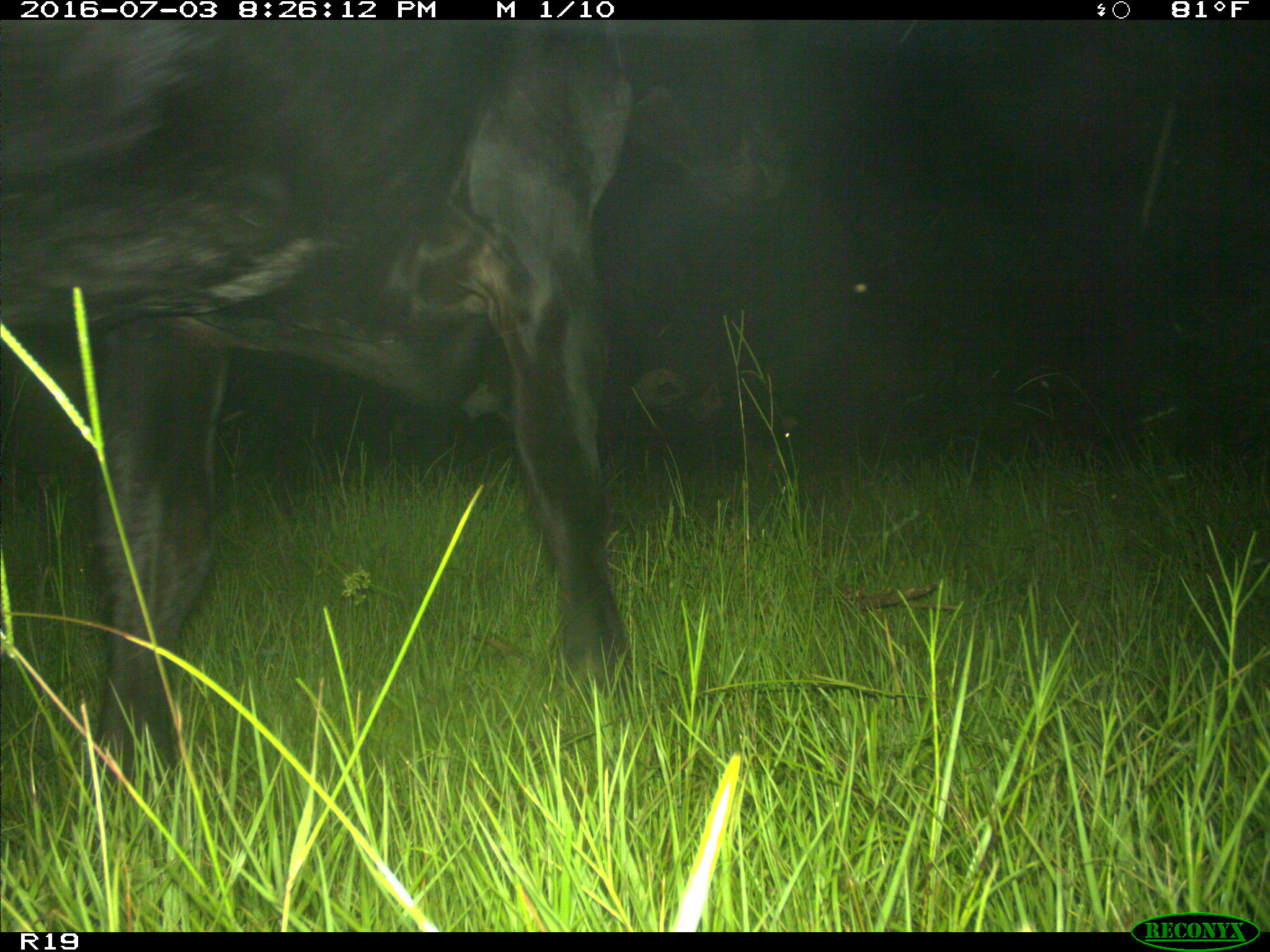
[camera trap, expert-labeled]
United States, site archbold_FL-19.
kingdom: Animalia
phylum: Chordata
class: Mammalia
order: Artiodactyla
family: Bovidae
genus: Bos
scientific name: Bos taurus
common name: domestic cow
Bos taurus (domestic cow).